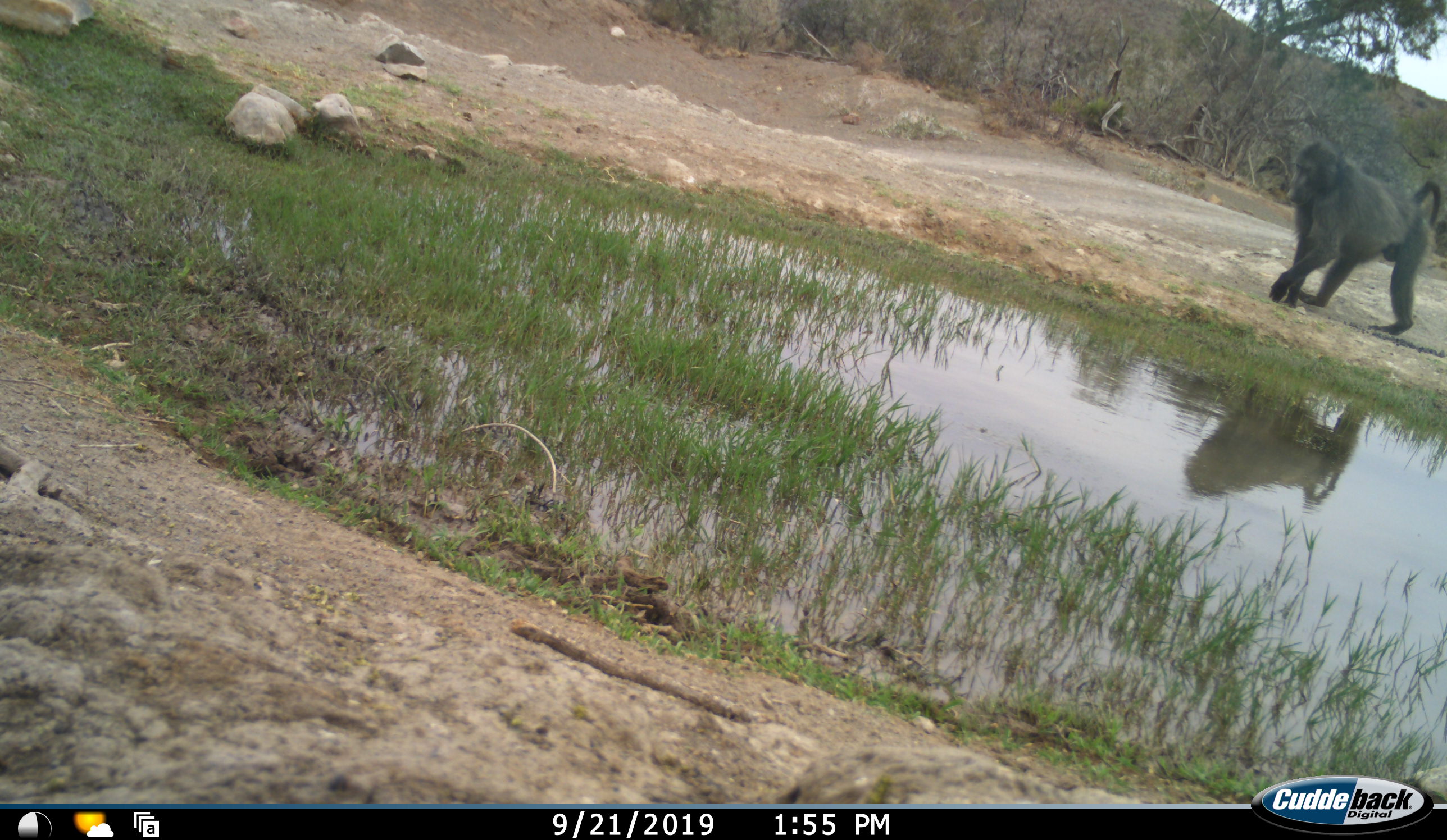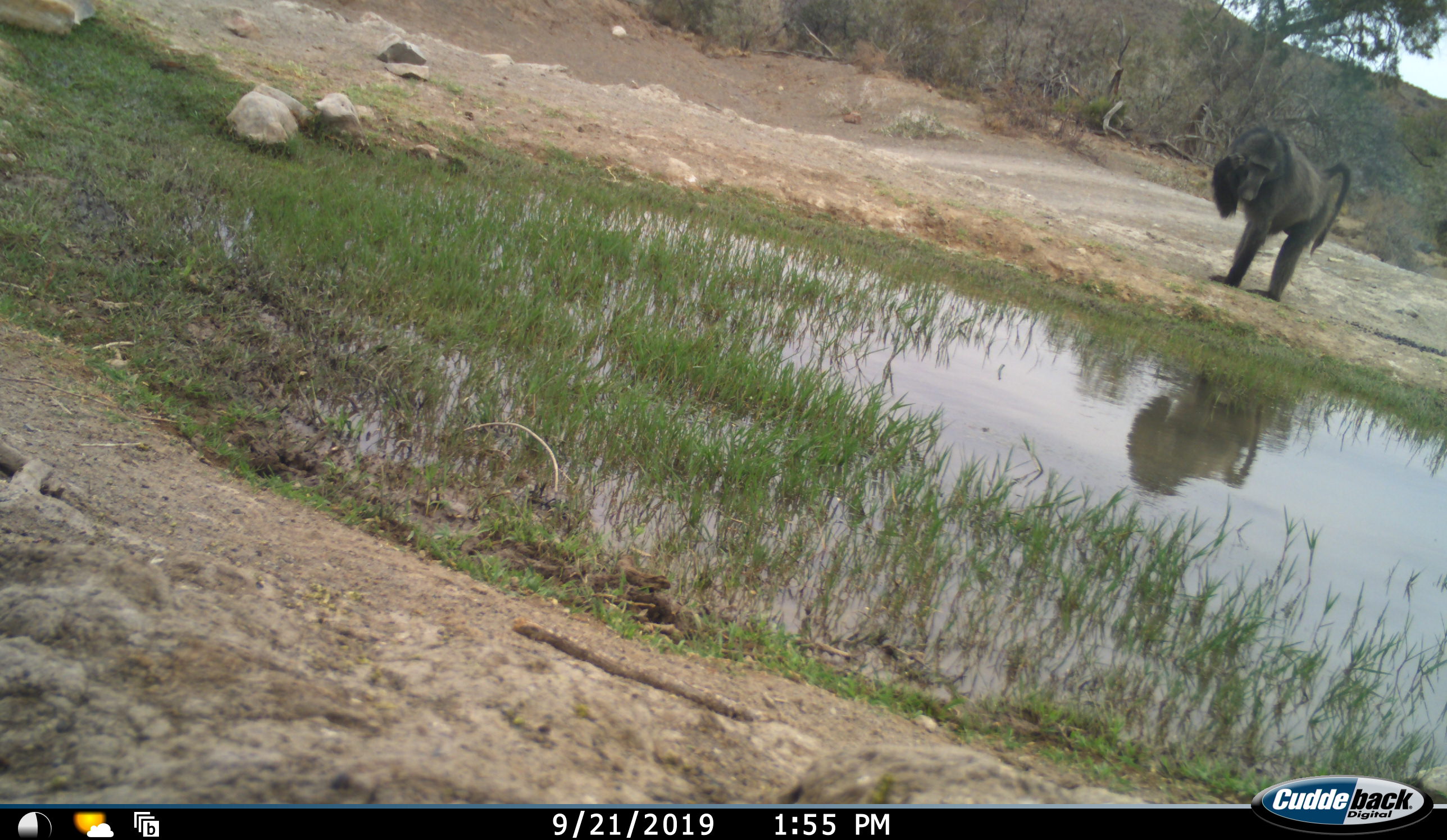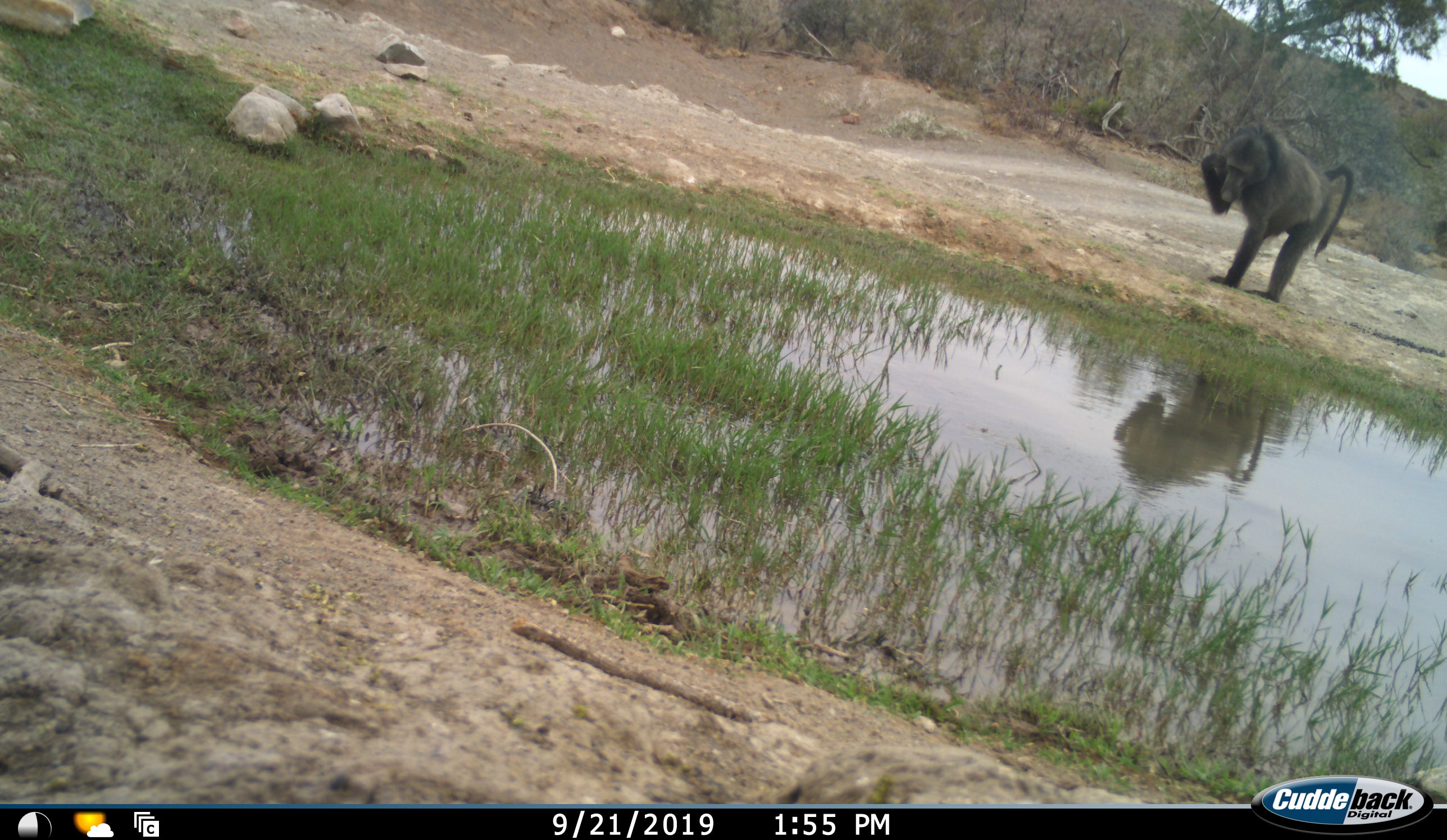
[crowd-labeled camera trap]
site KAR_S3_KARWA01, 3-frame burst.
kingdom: Animalia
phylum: Chordata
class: Mammalia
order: Primates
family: Cercopithecidae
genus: Papio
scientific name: Papio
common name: baboon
Baboon (Papio), count 1. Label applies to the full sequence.